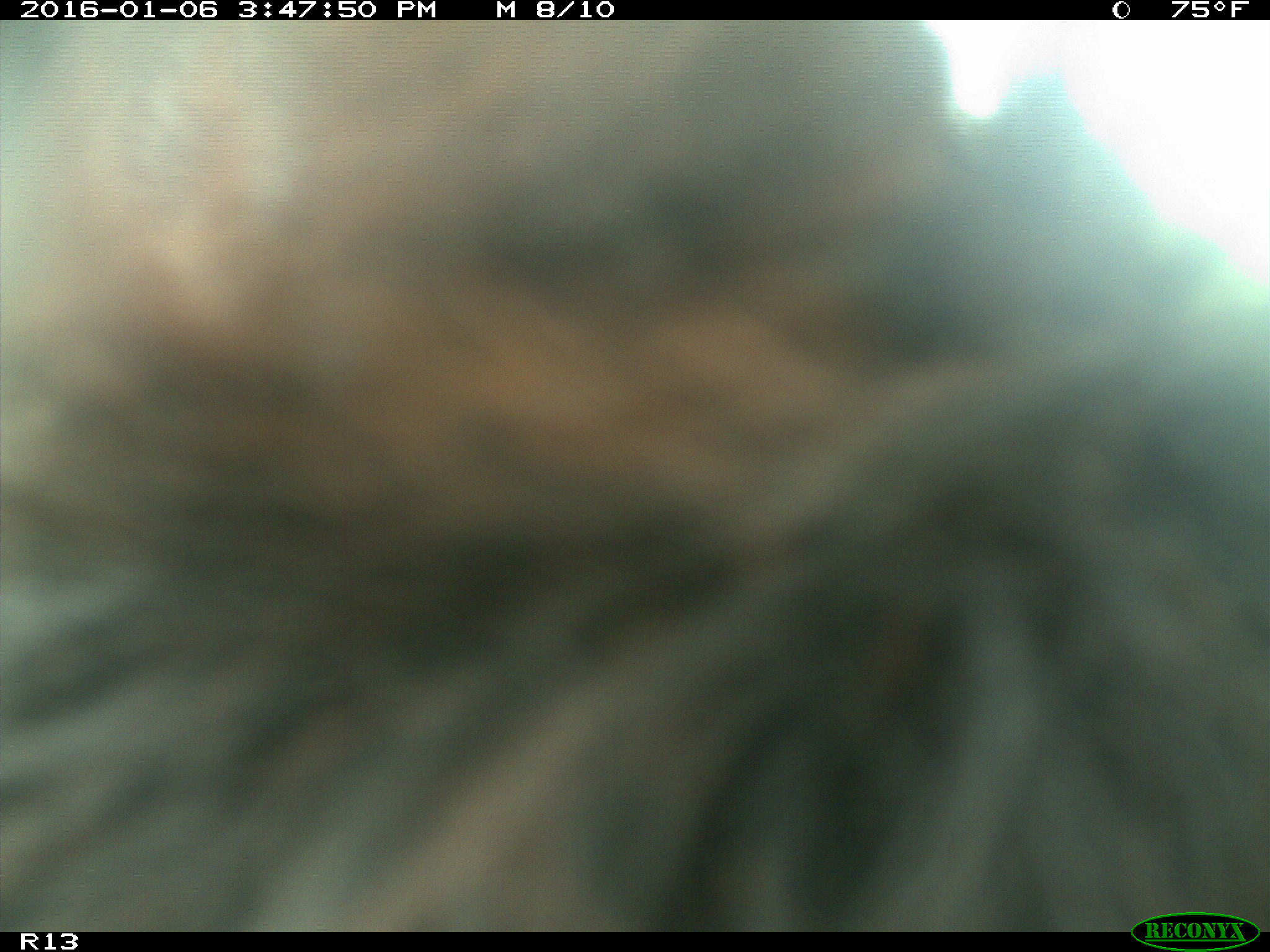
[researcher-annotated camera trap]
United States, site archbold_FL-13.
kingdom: Animalia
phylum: Chordata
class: Mammalia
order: Artiodactyla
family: Bovidae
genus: Bos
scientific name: Bos taurus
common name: domestic cow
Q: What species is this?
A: Bos taurus (domestic cow).